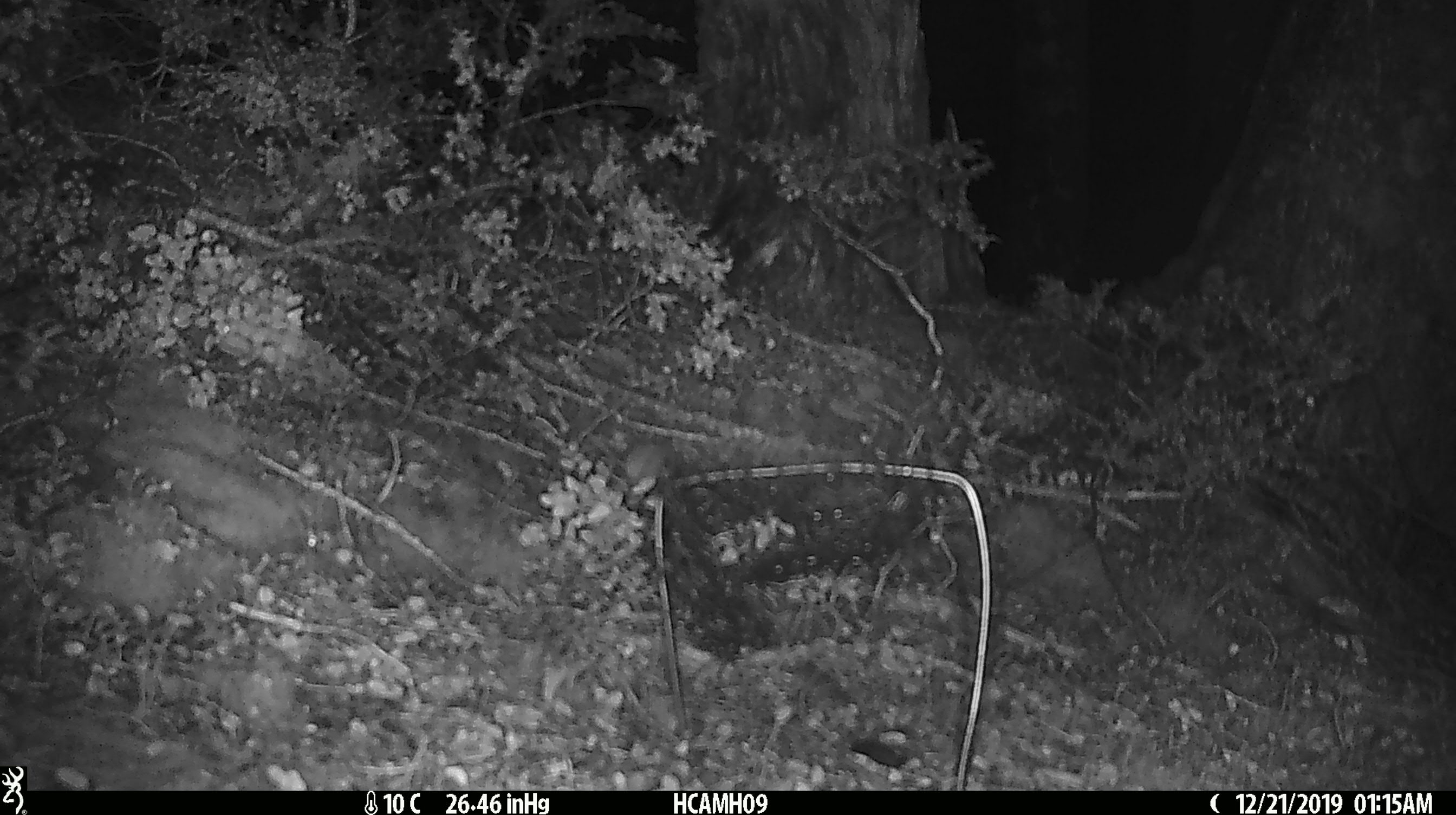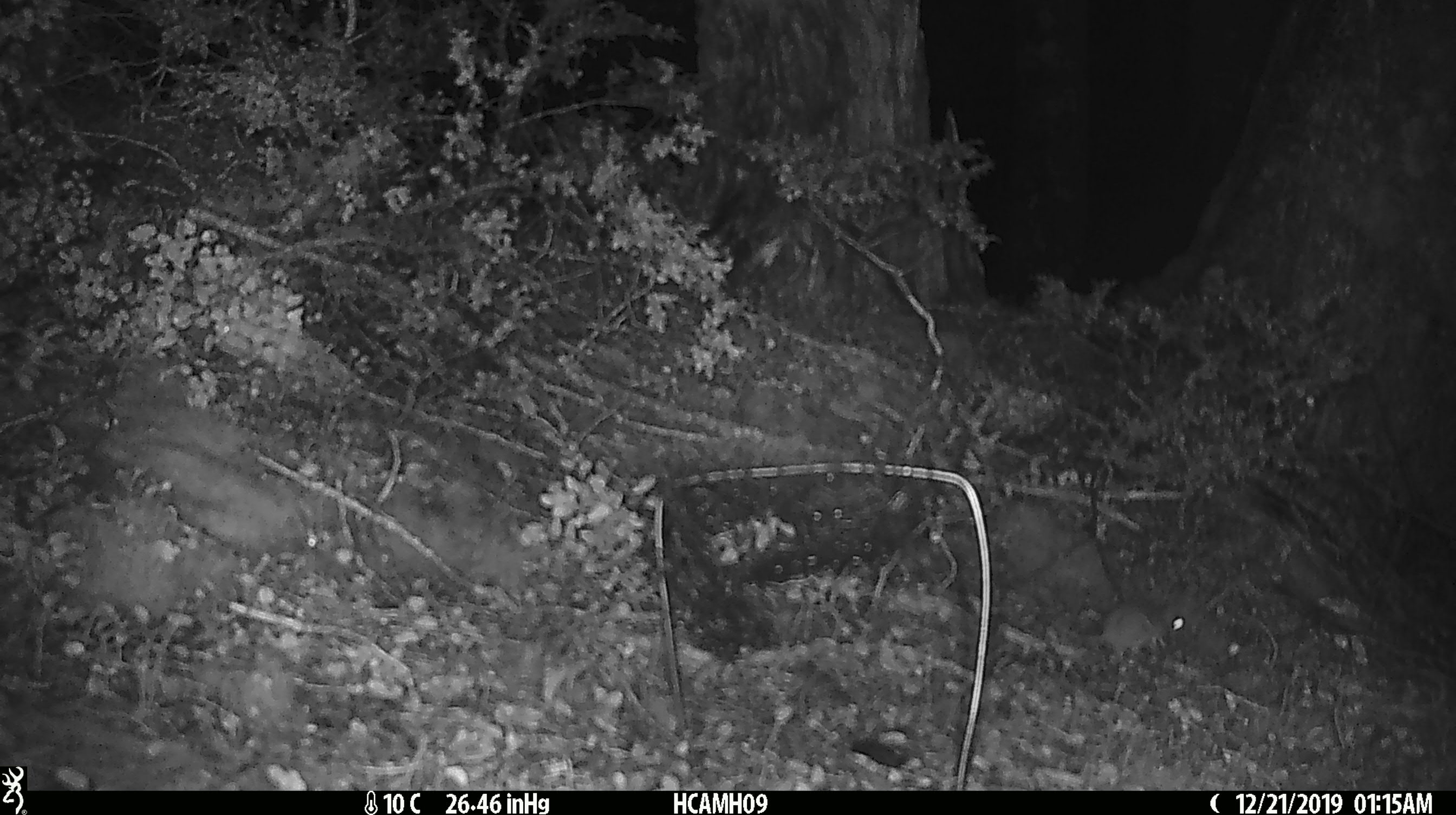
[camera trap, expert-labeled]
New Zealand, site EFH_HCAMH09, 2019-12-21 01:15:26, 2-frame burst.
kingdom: Animalia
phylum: Chordata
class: Mammalia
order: Rodentia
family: Muridae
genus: Mus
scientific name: Mus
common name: mouse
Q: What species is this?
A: Mouse (Mus).